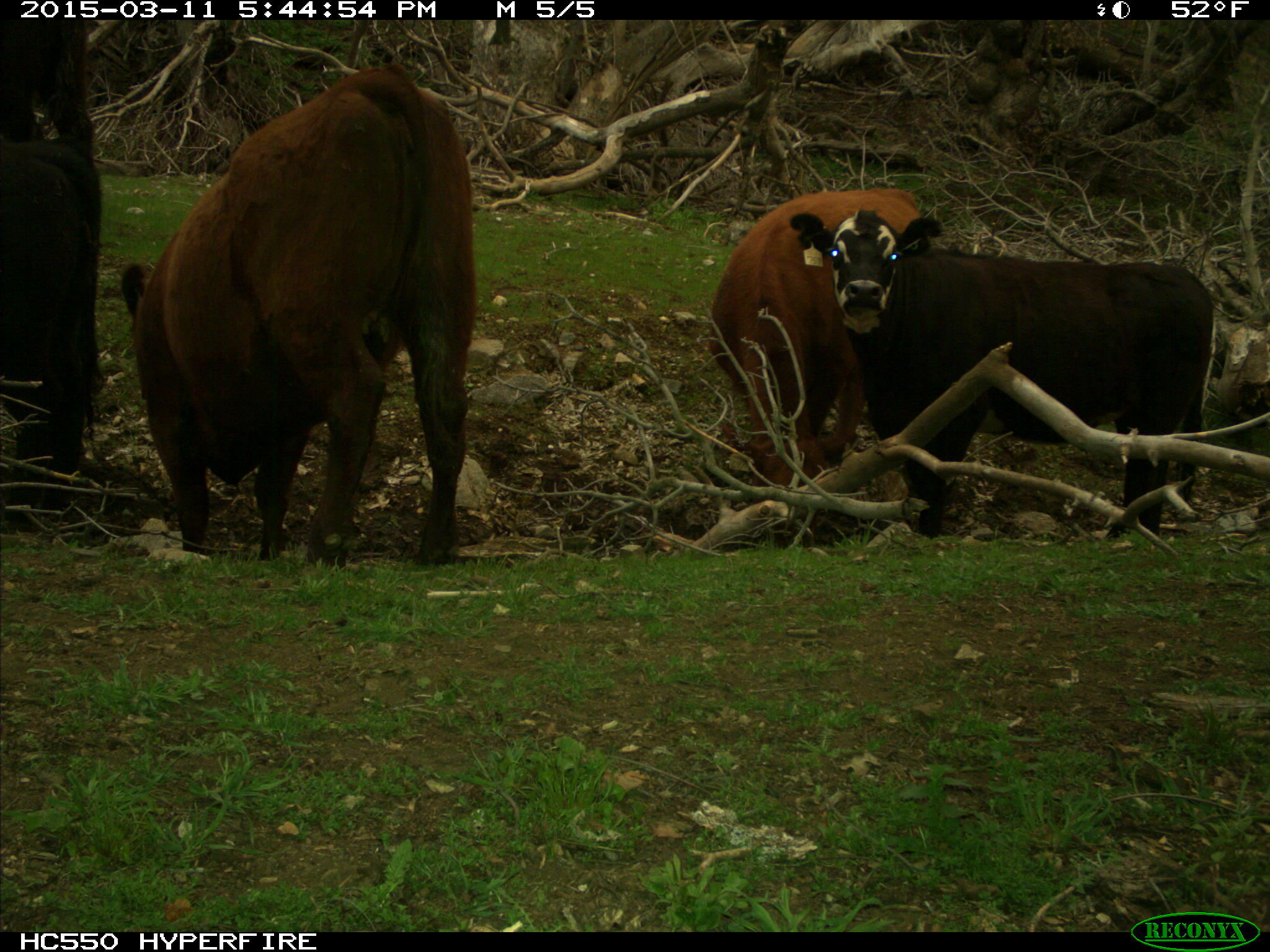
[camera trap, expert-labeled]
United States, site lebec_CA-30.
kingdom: Animalia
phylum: Chordata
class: Mammalia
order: Artiodactyla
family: Bovidae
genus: Bos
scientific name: Bos taurus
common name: domestic cow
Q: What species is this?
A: Bos taurus (domestic cow).